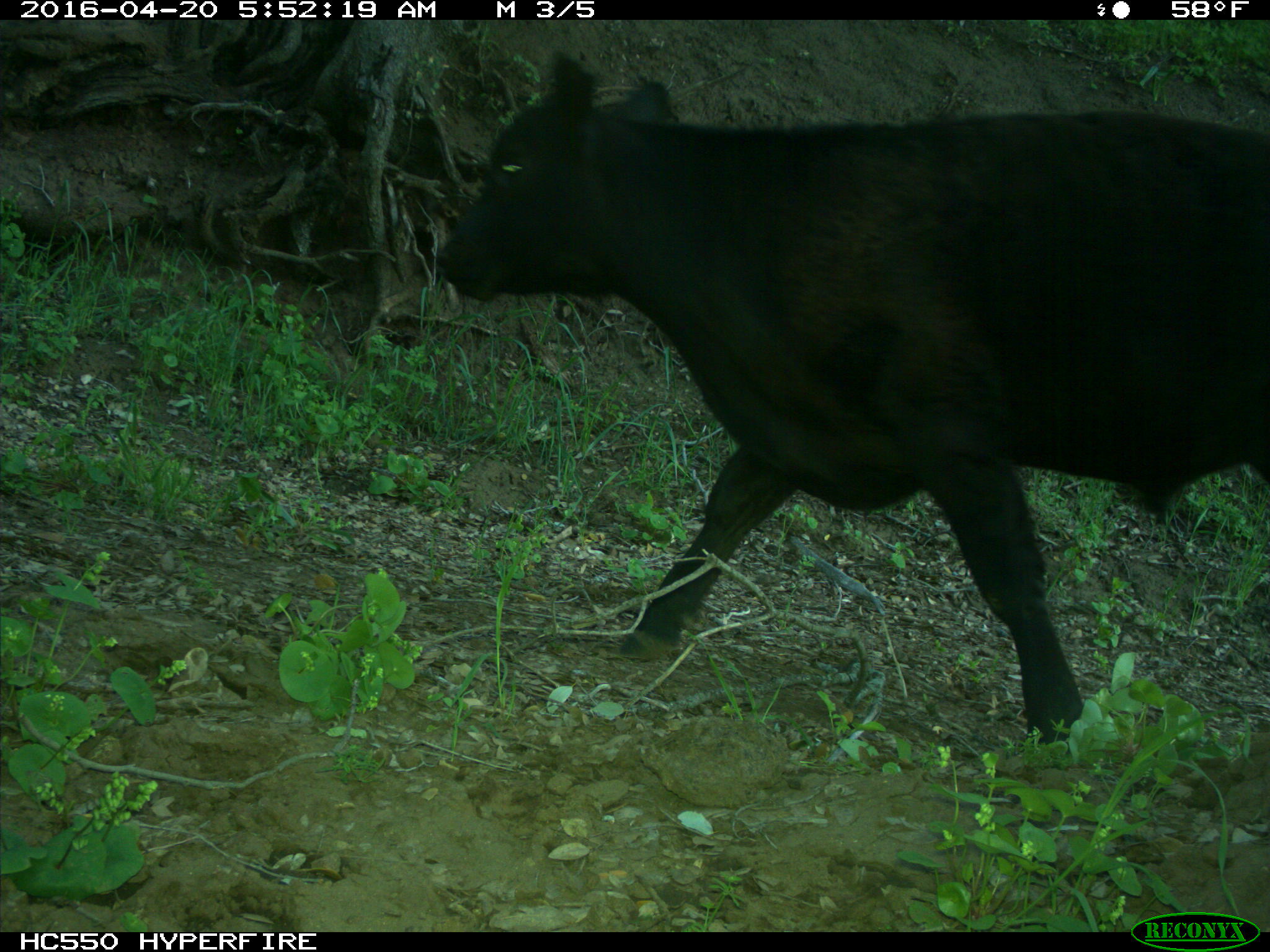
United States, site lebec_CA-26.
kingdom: Animalia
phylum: Chordata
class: Mammalia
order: Artiodactyla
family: Bovidae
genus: Bos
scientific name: Bos taurus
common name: domestic cow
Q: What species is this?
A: Bos taurus (domestic cow).